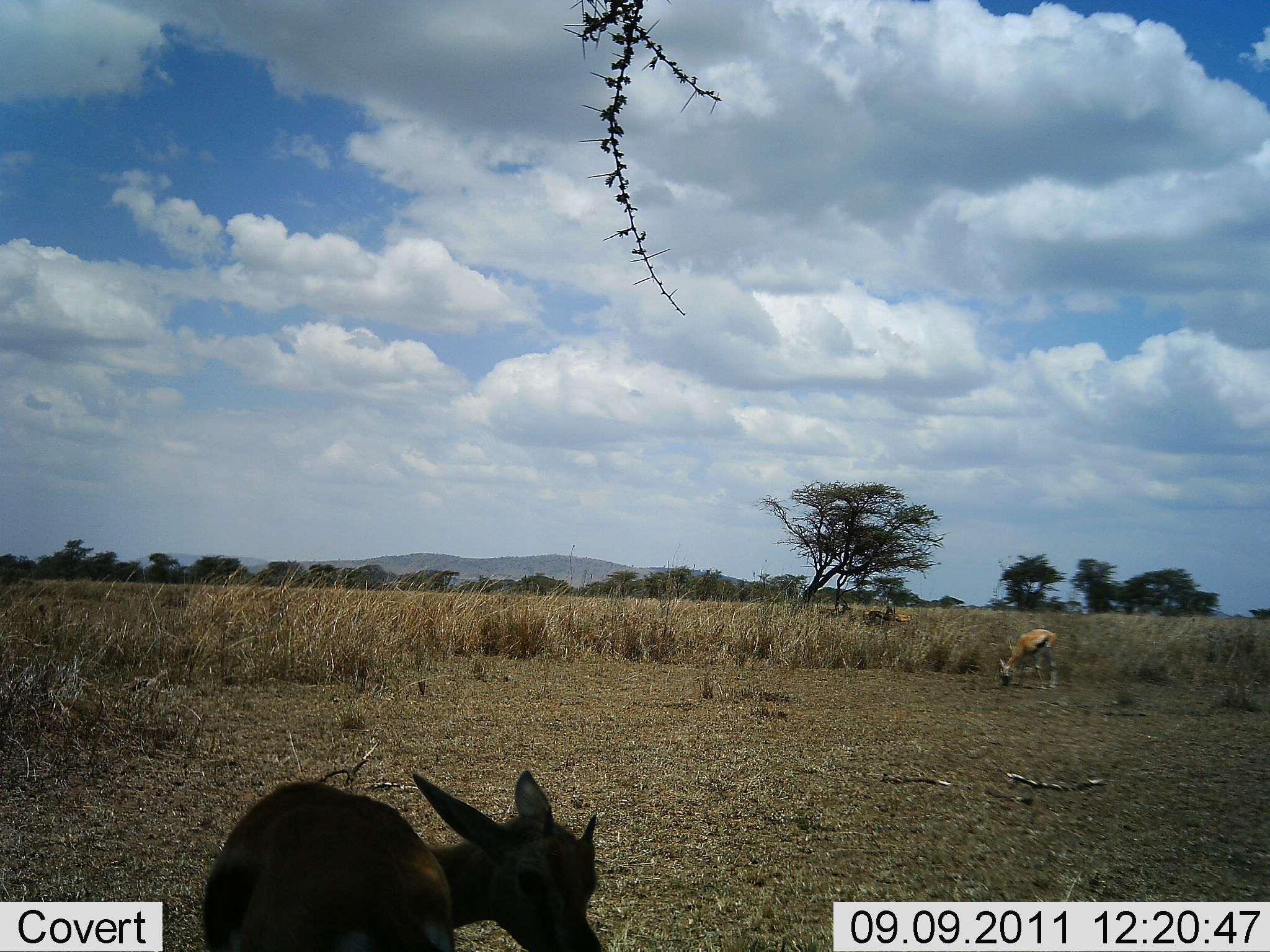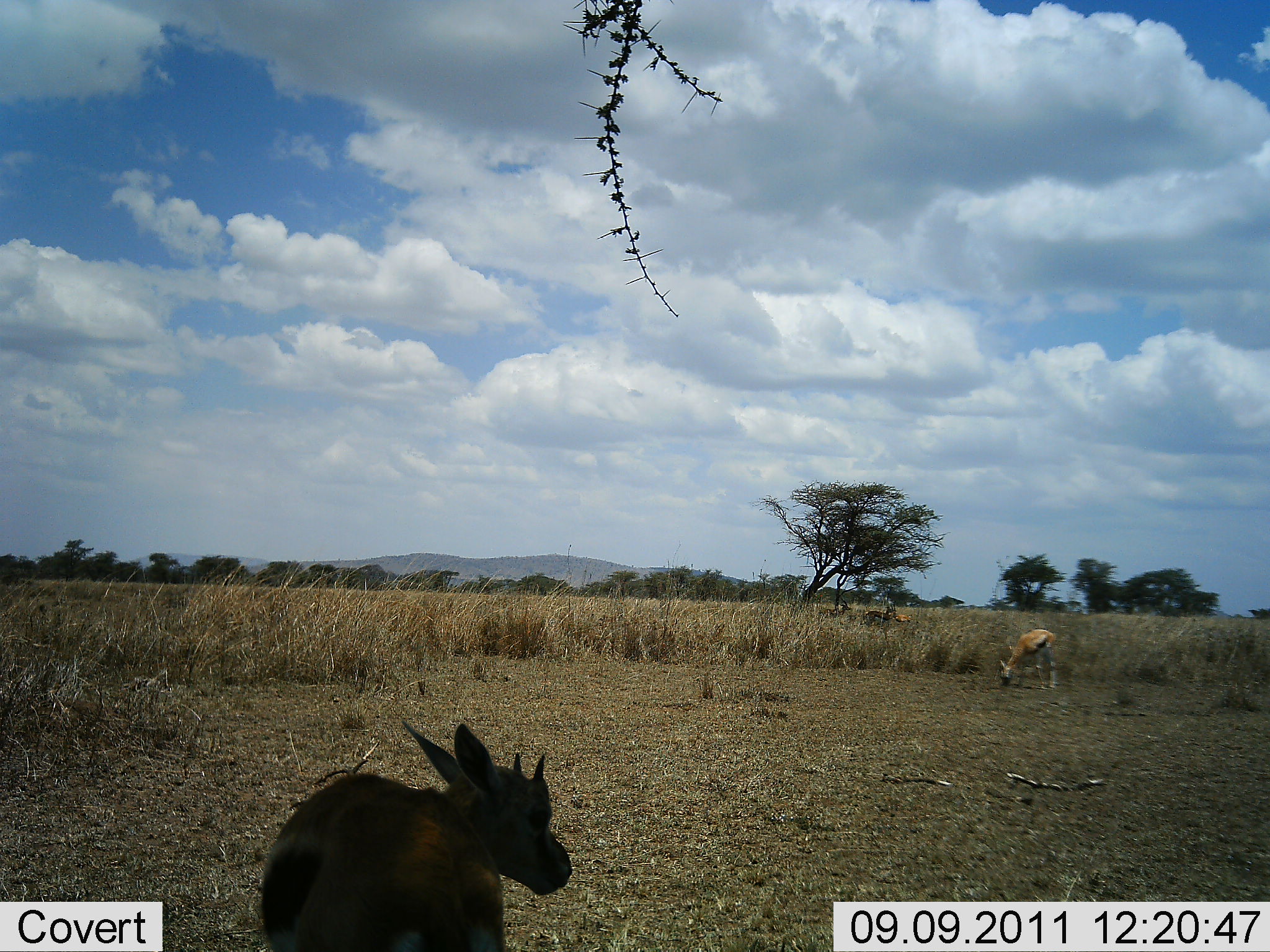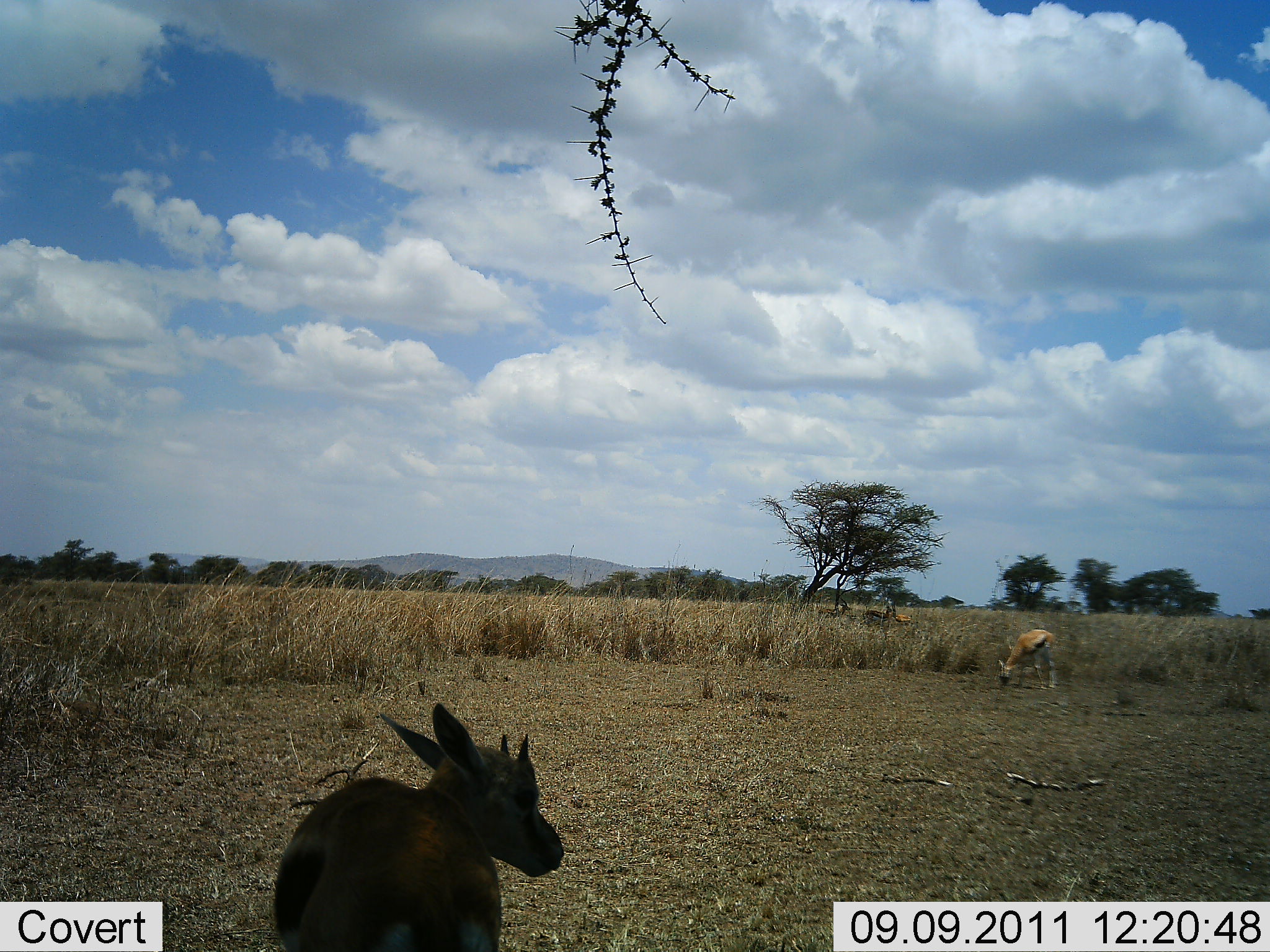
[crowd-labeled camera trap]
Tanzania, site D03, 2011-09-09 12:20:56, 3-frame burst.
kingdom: Animalia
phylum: Chordata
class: Mammalia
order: Artiodactyla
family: Bovidae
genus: Eudorcas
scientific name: Eudorcas thomsonii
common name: thomson's gazelle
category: gazellethomsons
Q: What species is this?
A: Gazellethomsons (thomson's gazelle) (Eudorcas thomsonii).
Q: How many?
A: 4.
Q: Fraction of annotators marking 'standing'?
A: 50%.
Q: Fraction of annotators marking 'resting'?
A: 0%.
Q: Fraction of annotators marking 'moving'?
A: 0%.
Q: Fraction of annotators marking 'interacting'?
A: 0%.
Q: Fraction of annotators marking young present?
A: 30%.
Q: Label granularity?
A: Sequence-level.